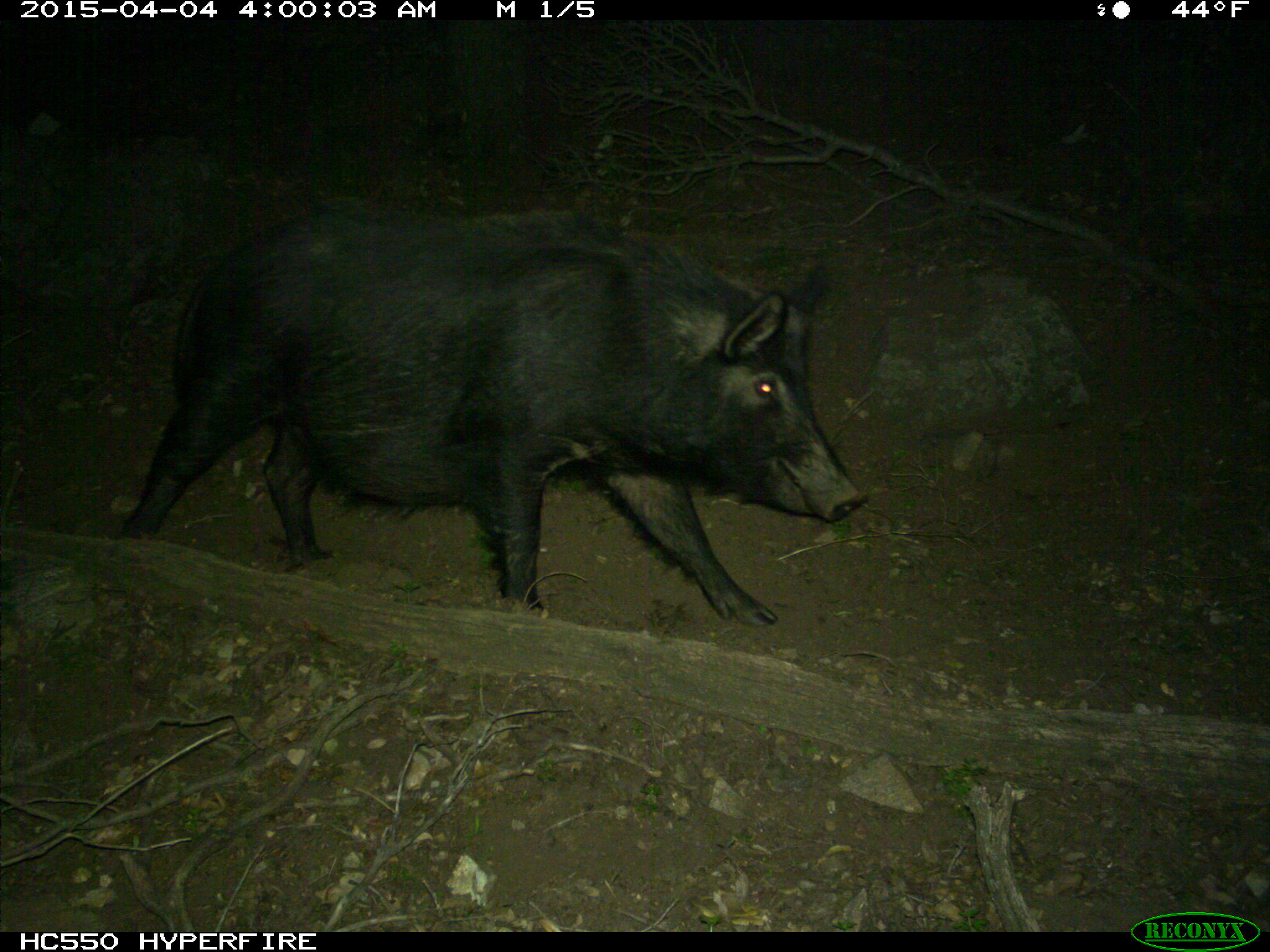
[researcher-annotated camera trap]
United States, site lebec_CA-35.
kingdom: Animalia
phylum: Chordata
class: Mammalia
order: Artiodactyla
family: Suidae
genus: Sus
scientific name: Sus scrofa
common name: wild boar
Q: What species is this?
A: Sus scrofa (wild boar).